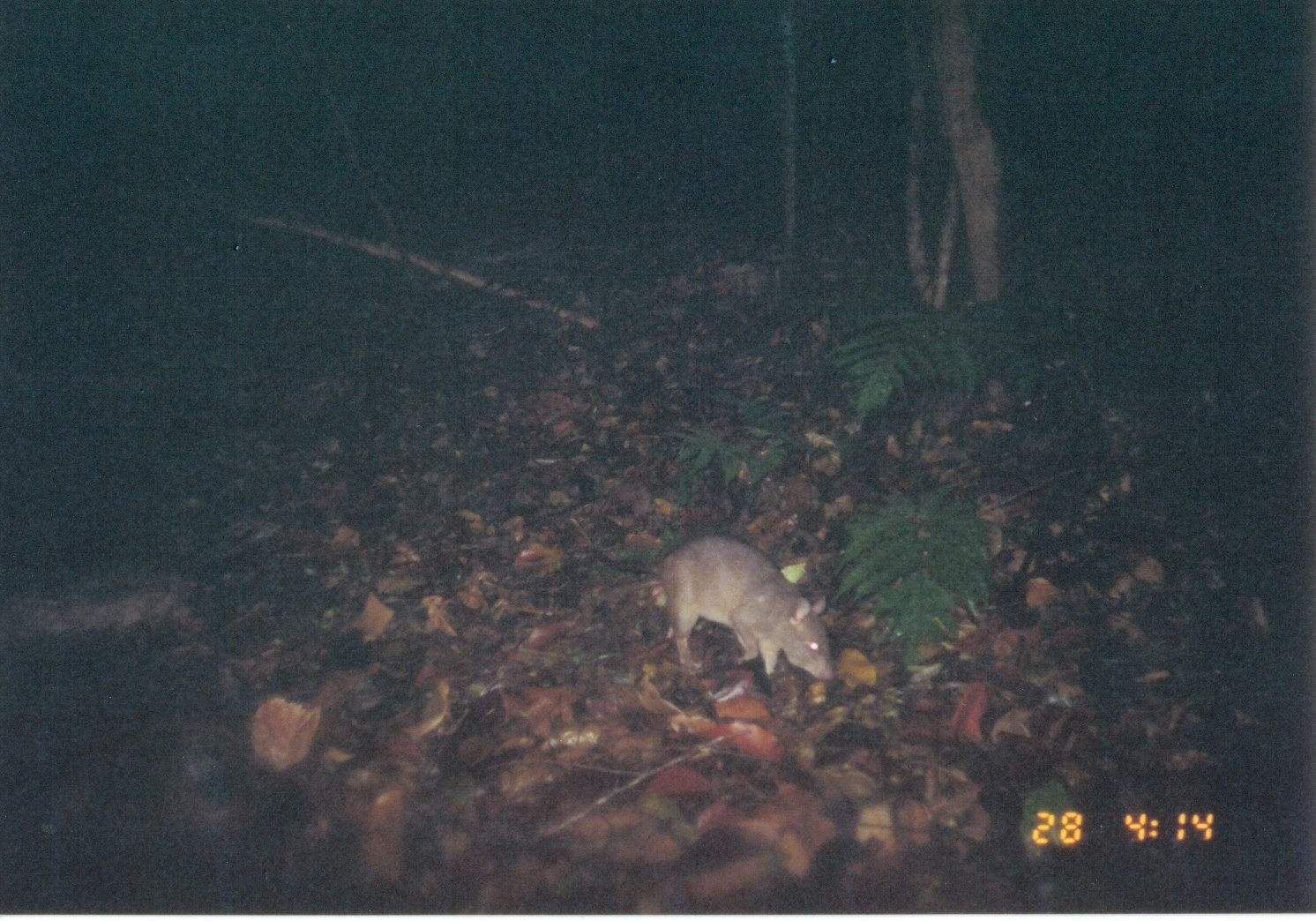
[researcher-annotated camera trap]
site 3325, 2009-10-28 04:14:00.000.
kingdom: Animalia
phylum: Chordata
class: Mammalia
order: Rodentia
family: Nesomyidae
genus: Cricetomys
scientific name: Cricetomys gambianus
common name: african giant pouched rat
Cricetomys gambianus (african giant pouched rat), count 1.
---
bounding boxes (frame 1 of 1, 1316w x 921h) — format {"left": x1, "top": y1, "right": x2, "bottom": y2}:
cricetomys gambianus: {"left": 570, "top": 517, "right": 835, "bottom": 692}